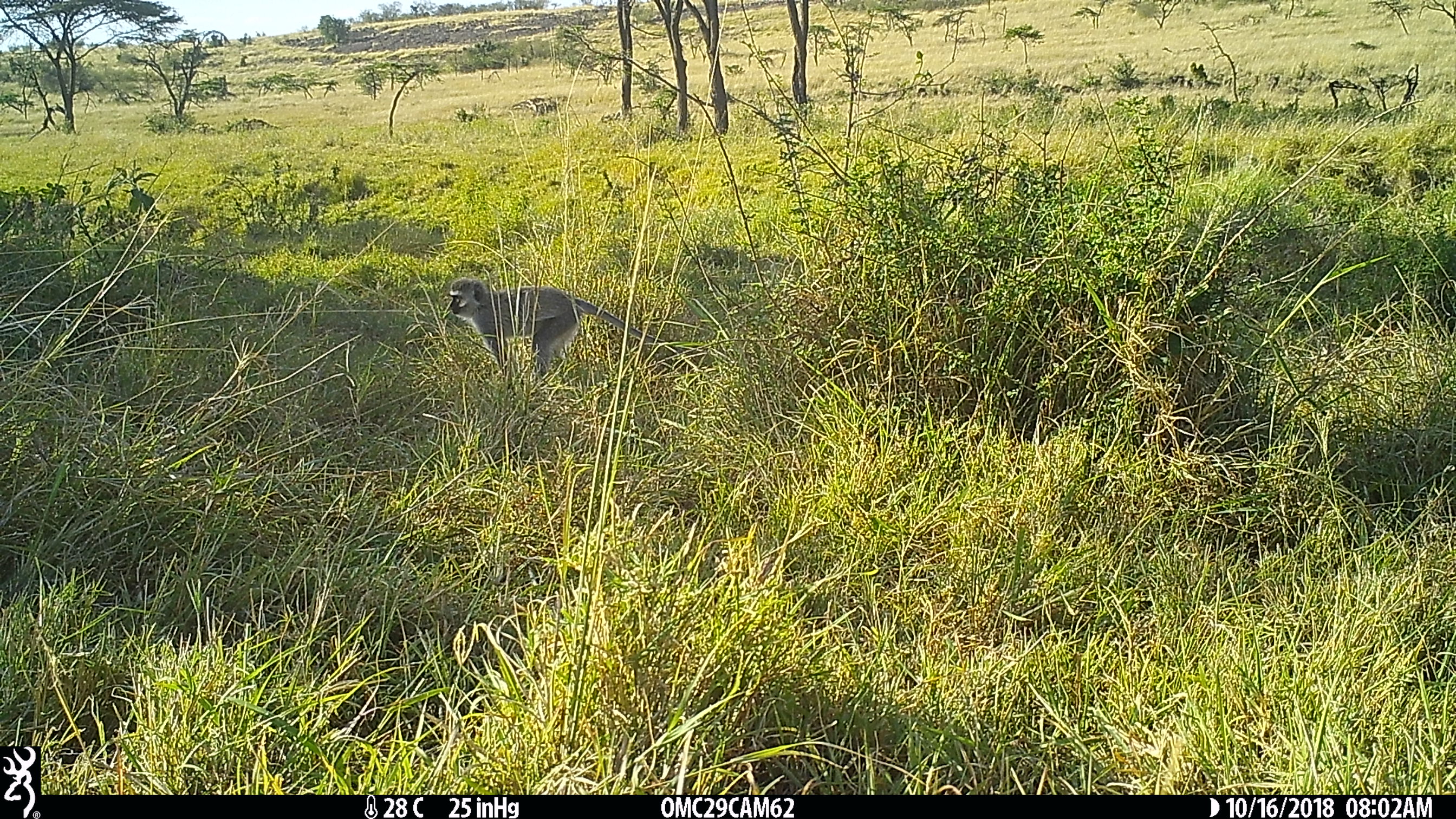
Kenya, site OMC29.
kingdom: Animalia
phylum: Chordata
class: Mammalia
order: Primates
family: Cercopithecidae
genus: Chlorocebus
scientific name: Chlorocebus pygerythrus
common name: vervet monkey